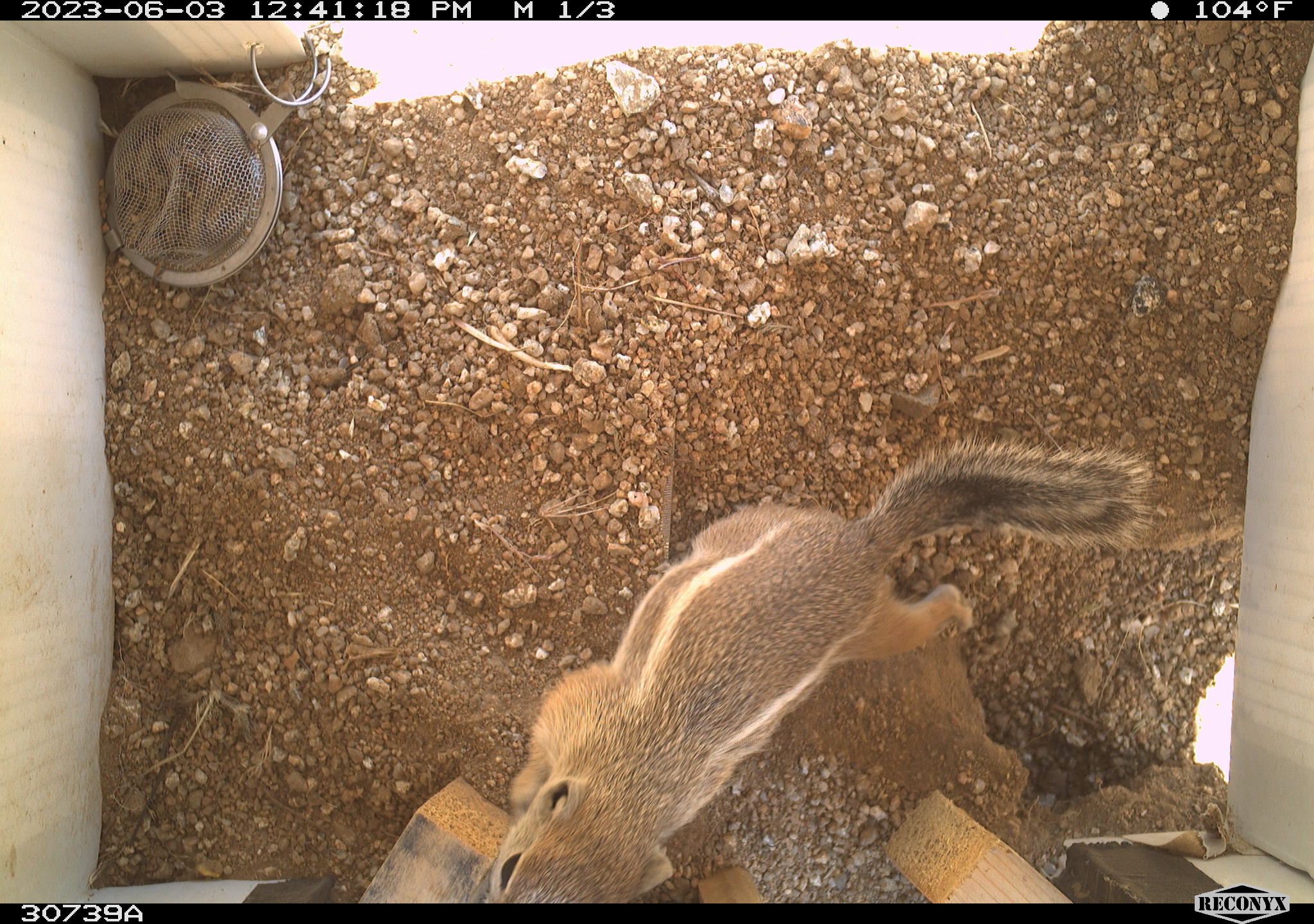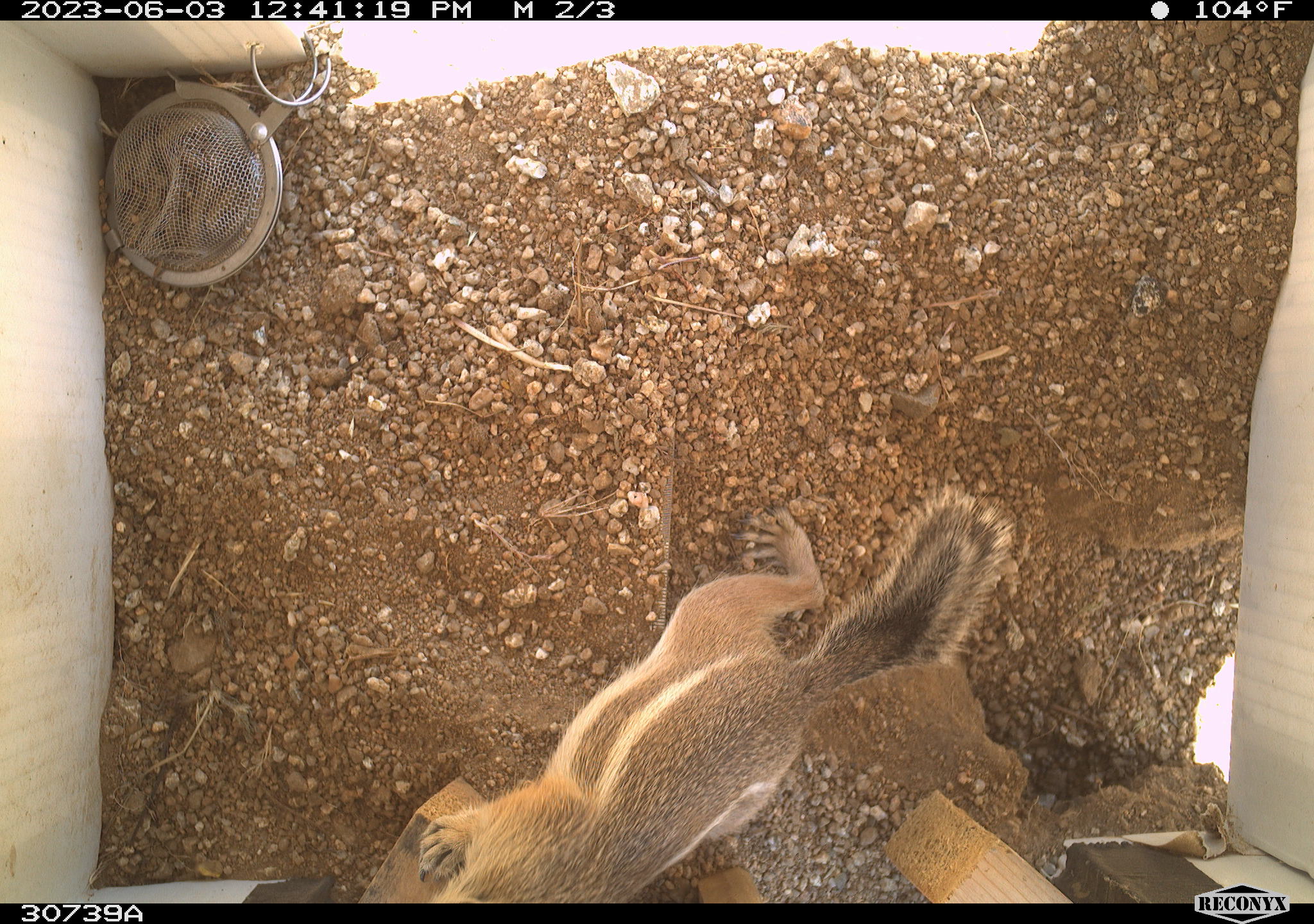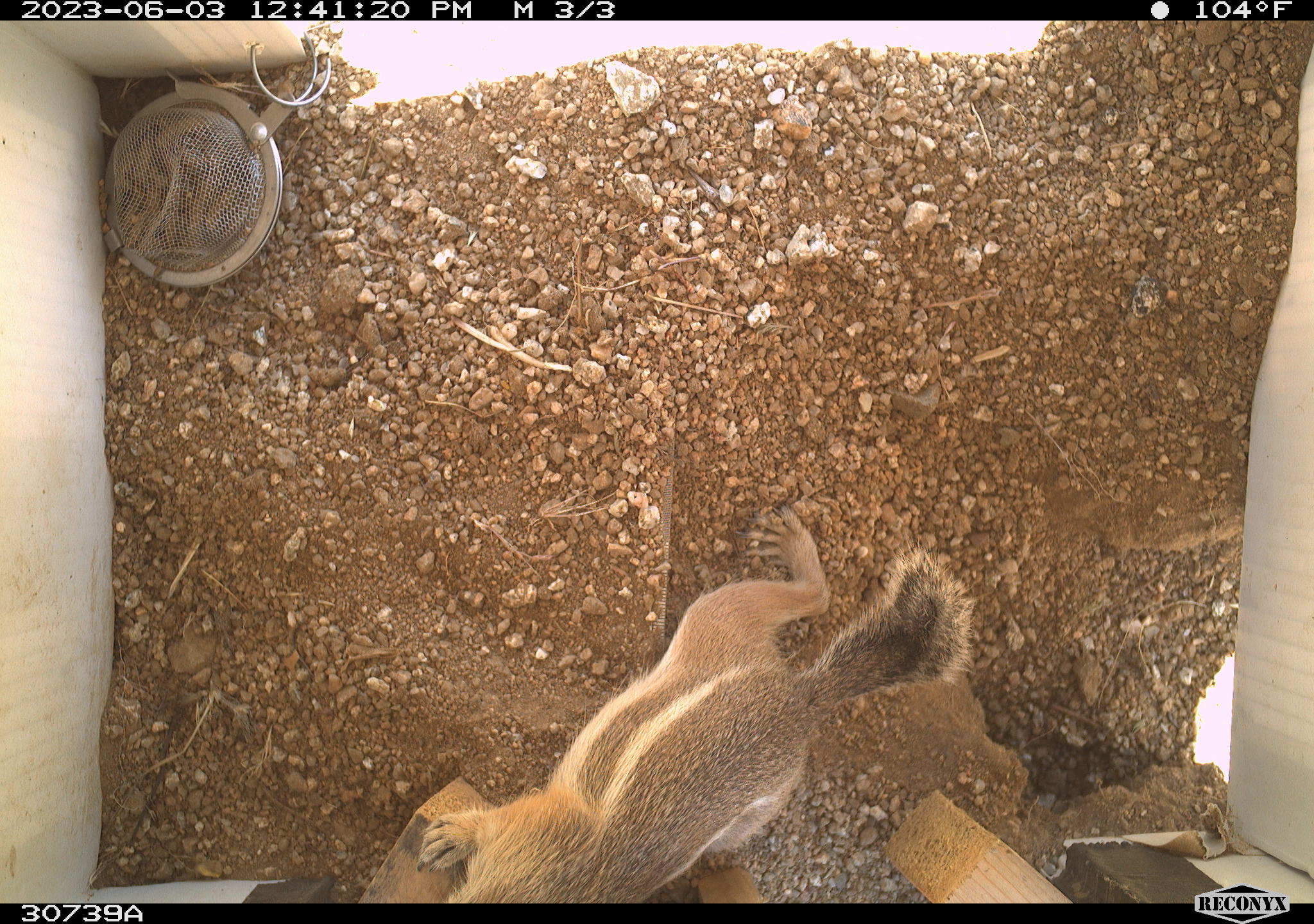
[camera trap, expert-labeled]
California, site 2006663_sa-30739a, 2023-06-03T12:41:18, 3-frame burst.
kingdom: Animalia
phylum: Chordata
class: Mammalia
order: Rodentia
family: Sciuridae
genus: Ammospermophilus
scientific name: Ammospermophilus leucurus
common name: white-tailed antelope squirrel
White-tailed antelope squirrel (Ammospermophilus leucurus).